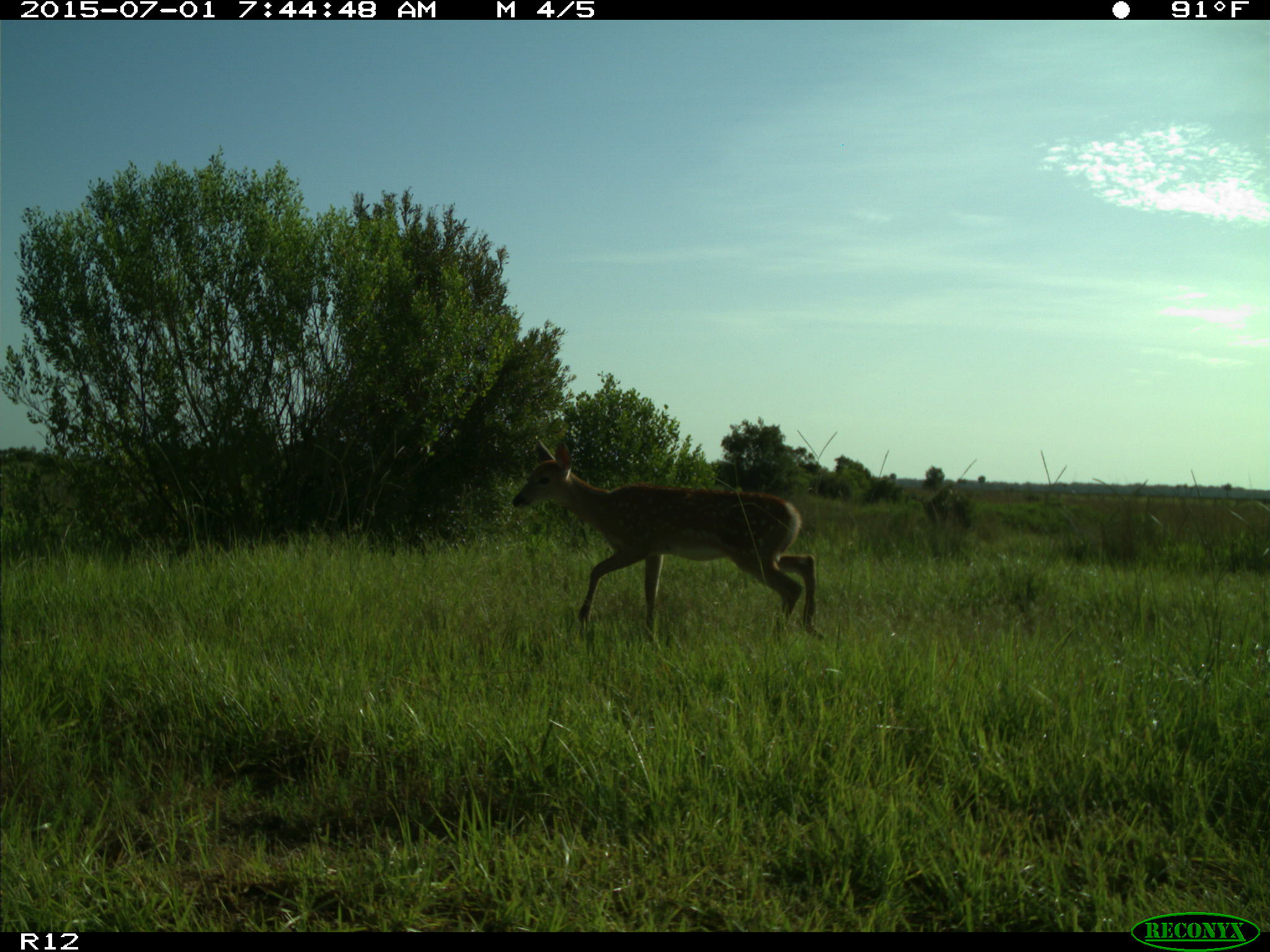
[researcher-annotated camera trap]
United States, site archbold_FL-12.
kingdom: Animalia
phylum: Chordata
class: Mammalia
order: Artiodactyla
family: Cervidae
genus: Odocoileus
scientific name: Odocoileus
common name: deer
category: unidentified deer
Unidentified deer (deer) (Odocoileus).